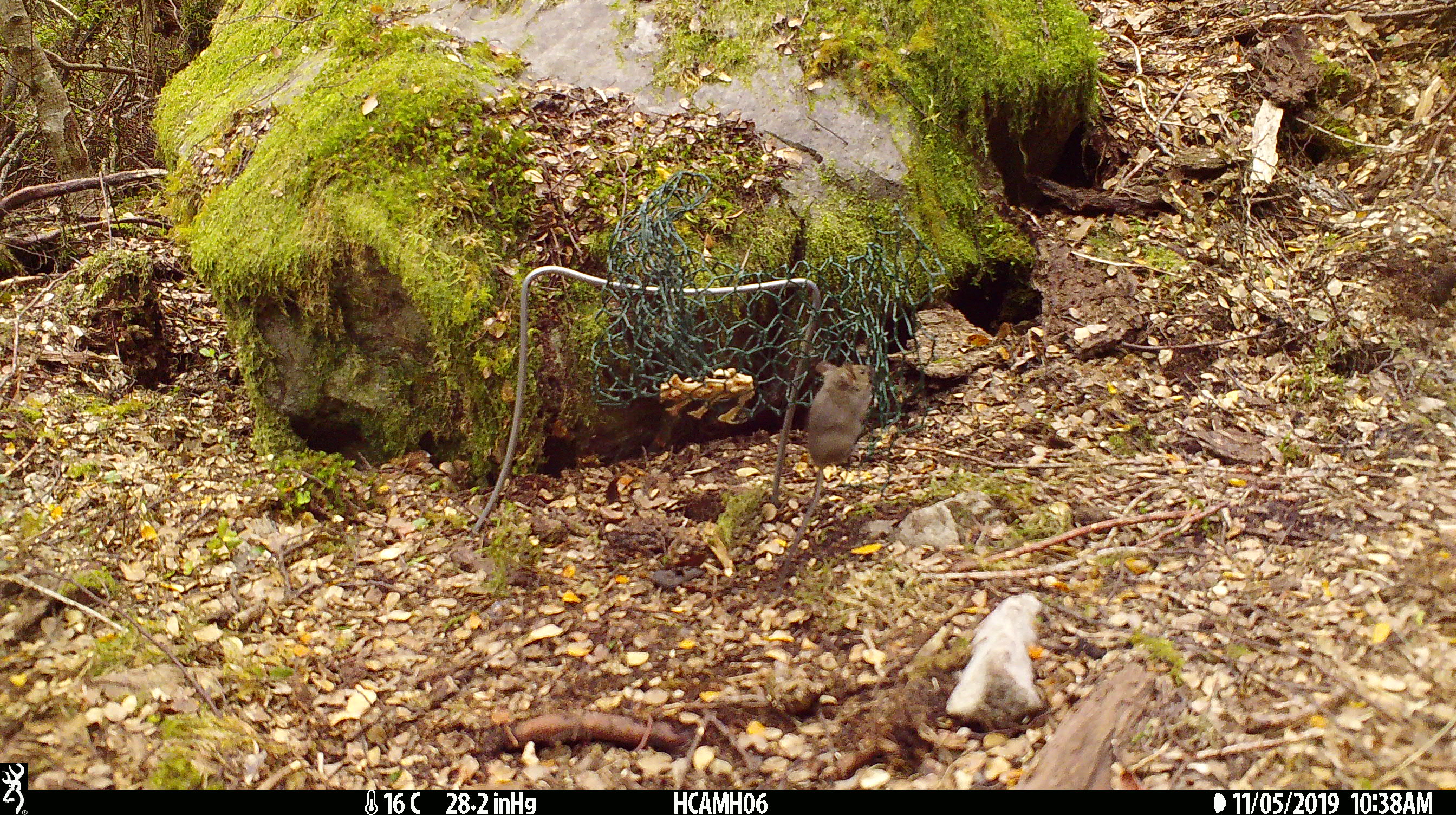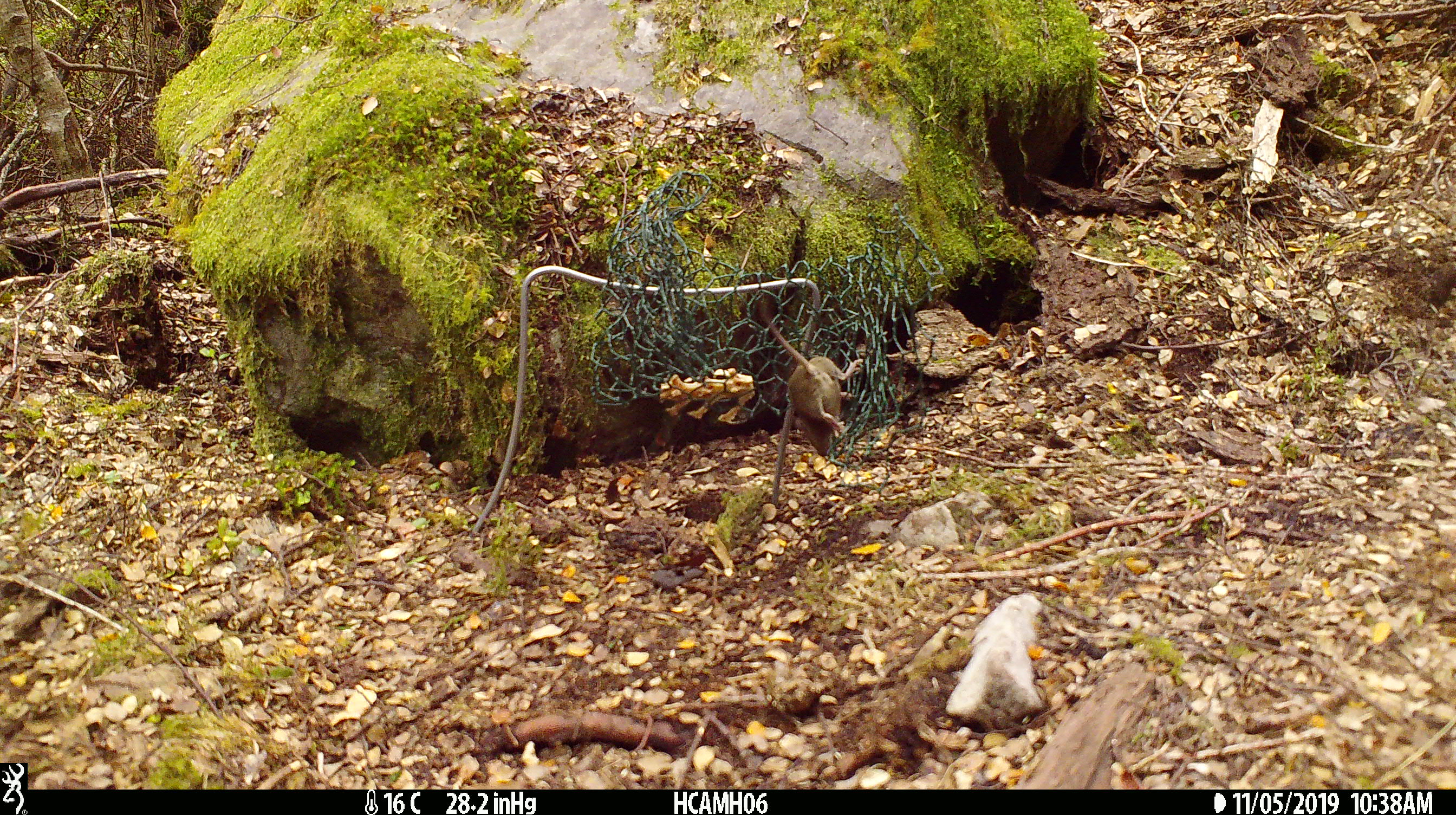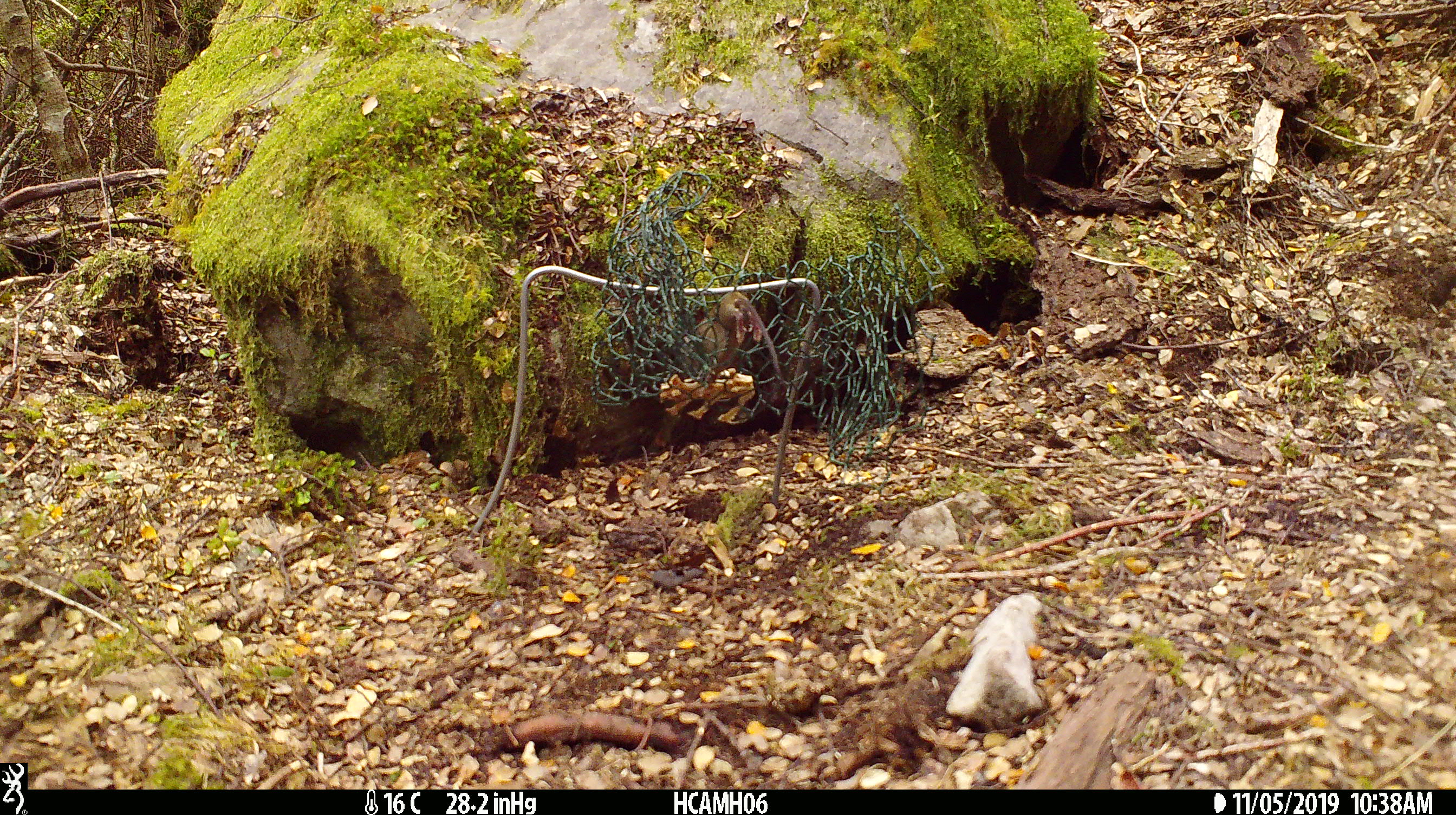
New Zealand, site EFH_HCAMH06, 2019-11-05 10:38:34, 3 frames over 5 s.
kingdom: Animalia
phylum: Chordata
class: Mammalia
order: Rodentia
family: Muridae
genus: Mus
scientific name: Mus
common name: mouse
Mouse (Mus).